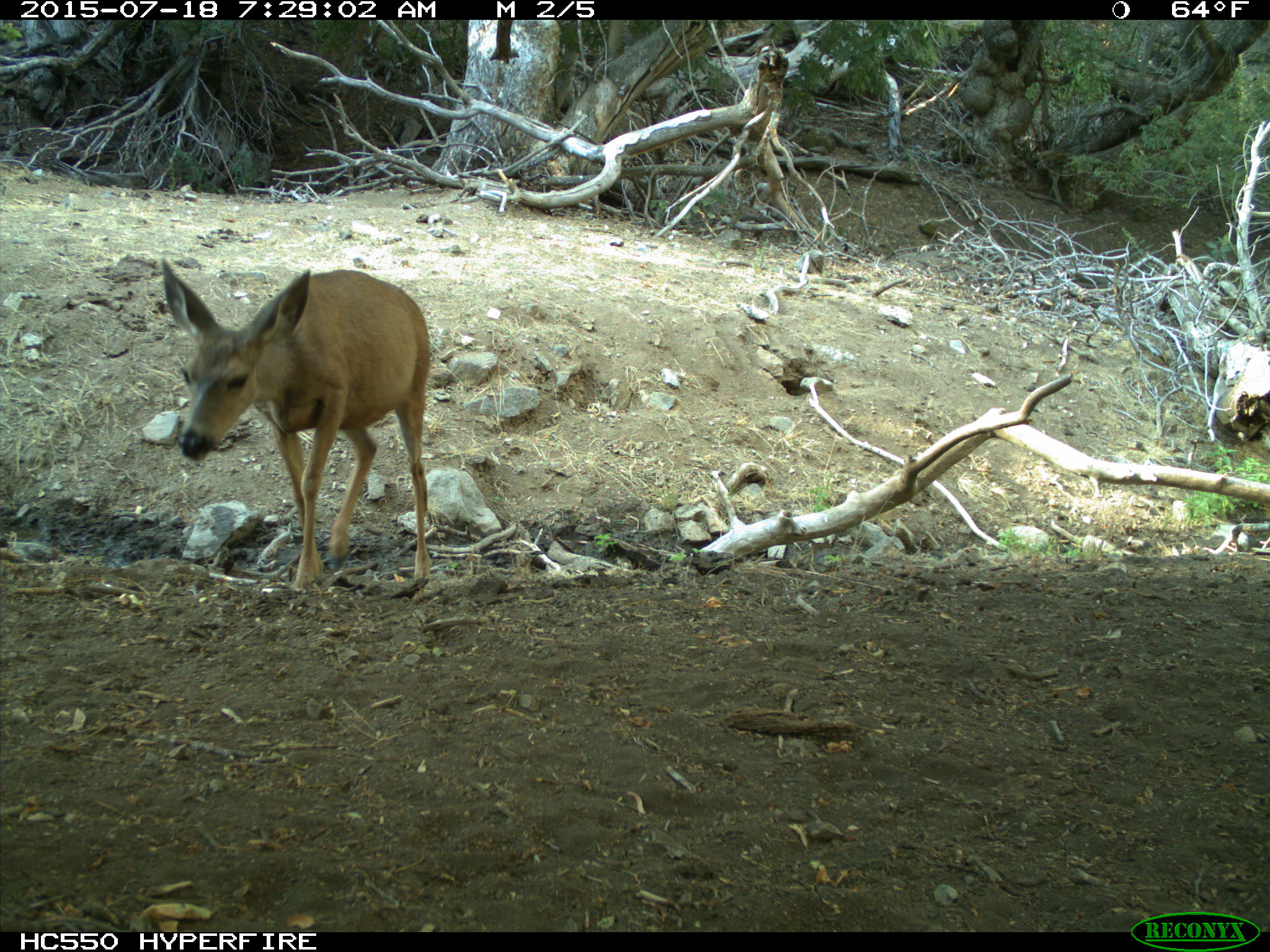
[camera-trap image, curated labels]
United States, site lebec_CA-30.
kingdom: Animalia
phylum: Chordata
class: Mammalia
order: Artiodactyla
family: Cervidae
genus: Odocoileus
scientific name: Odocoileus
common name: deer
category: unidentified deer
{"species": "unidentified deer (deer) (Odocoileus)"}